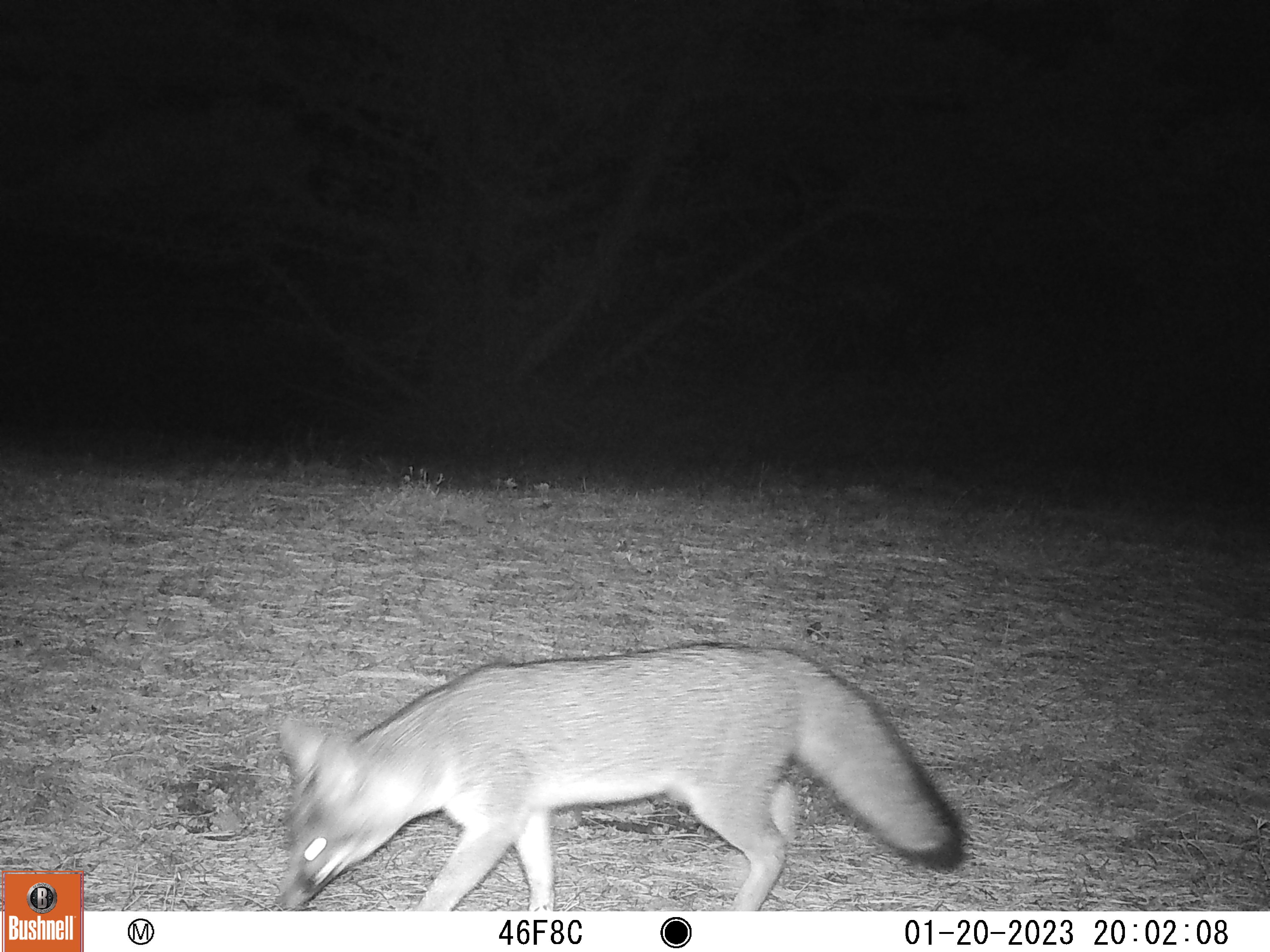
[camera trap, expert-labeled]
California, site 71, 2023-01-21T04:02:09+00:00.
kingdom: Animalia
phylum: Chordata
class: Mammalia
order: Carnivora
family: Canidae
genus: Urocyon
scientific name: Urocyon cinereoargenteus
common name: gray fox